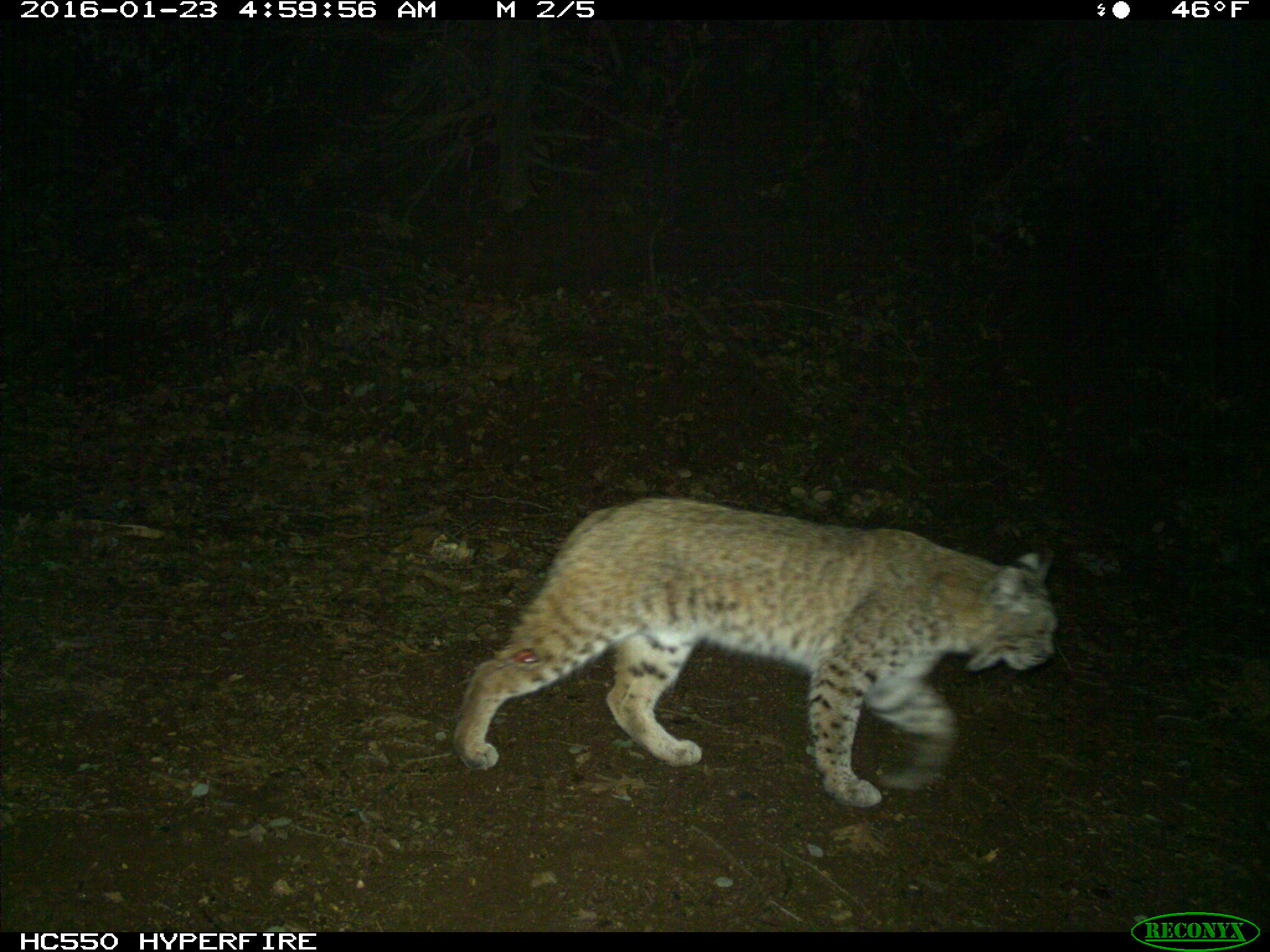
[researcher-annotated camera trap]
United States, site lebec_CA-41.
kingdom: Animalia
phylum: Chordata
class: Mammalia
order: Carnivora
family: Felidae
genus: Lynx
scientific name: Lynx rufus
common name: bobcat